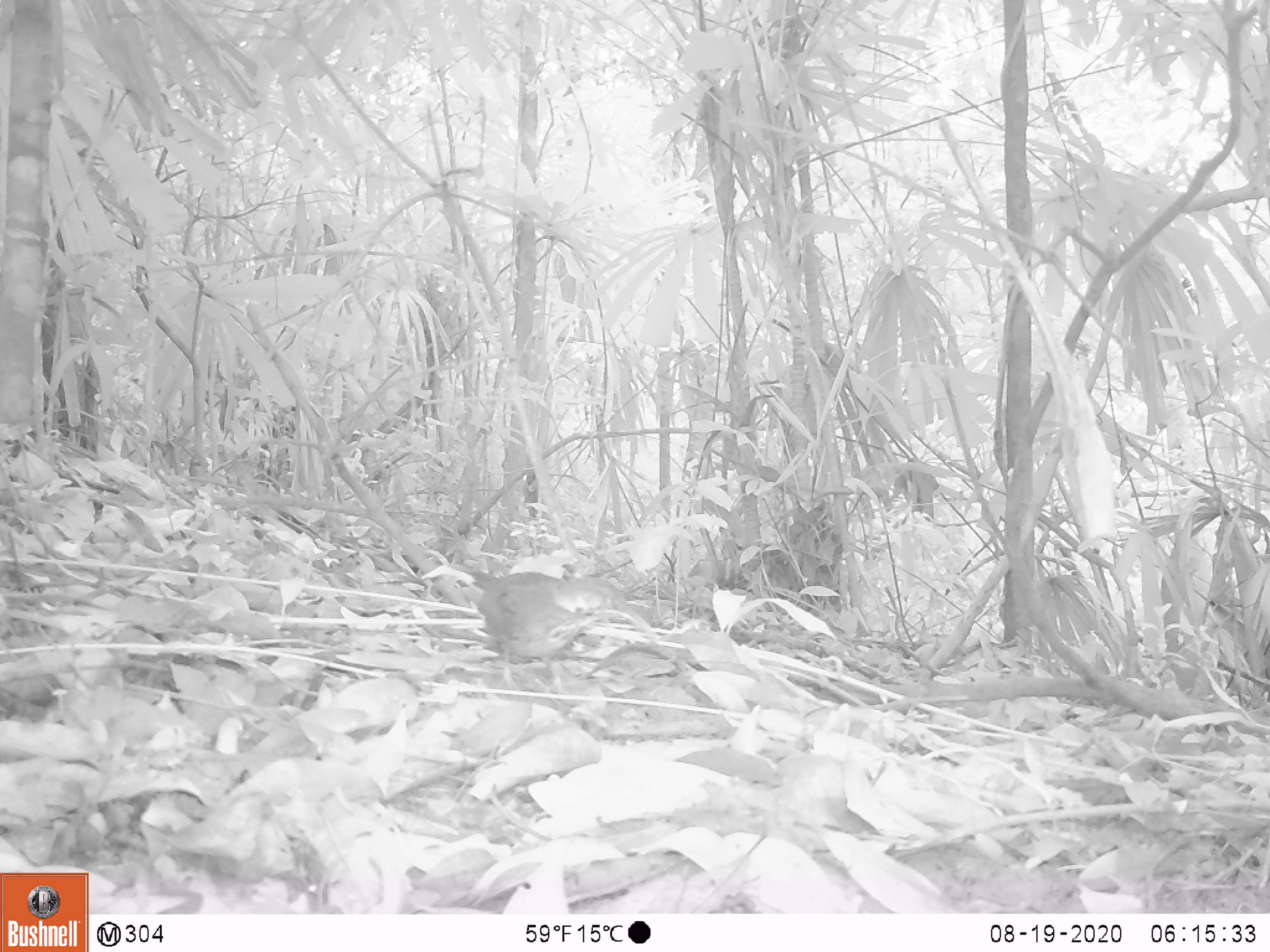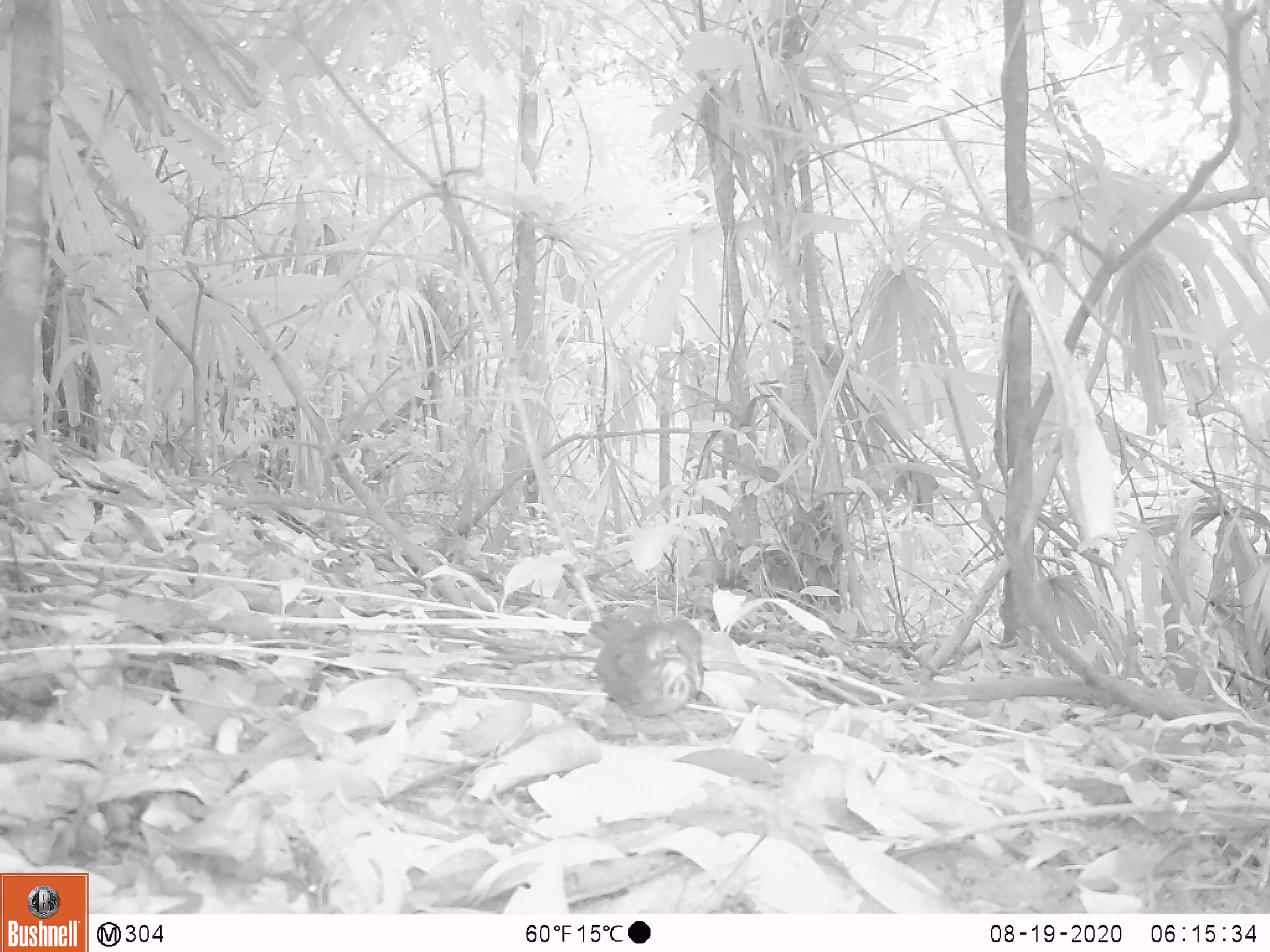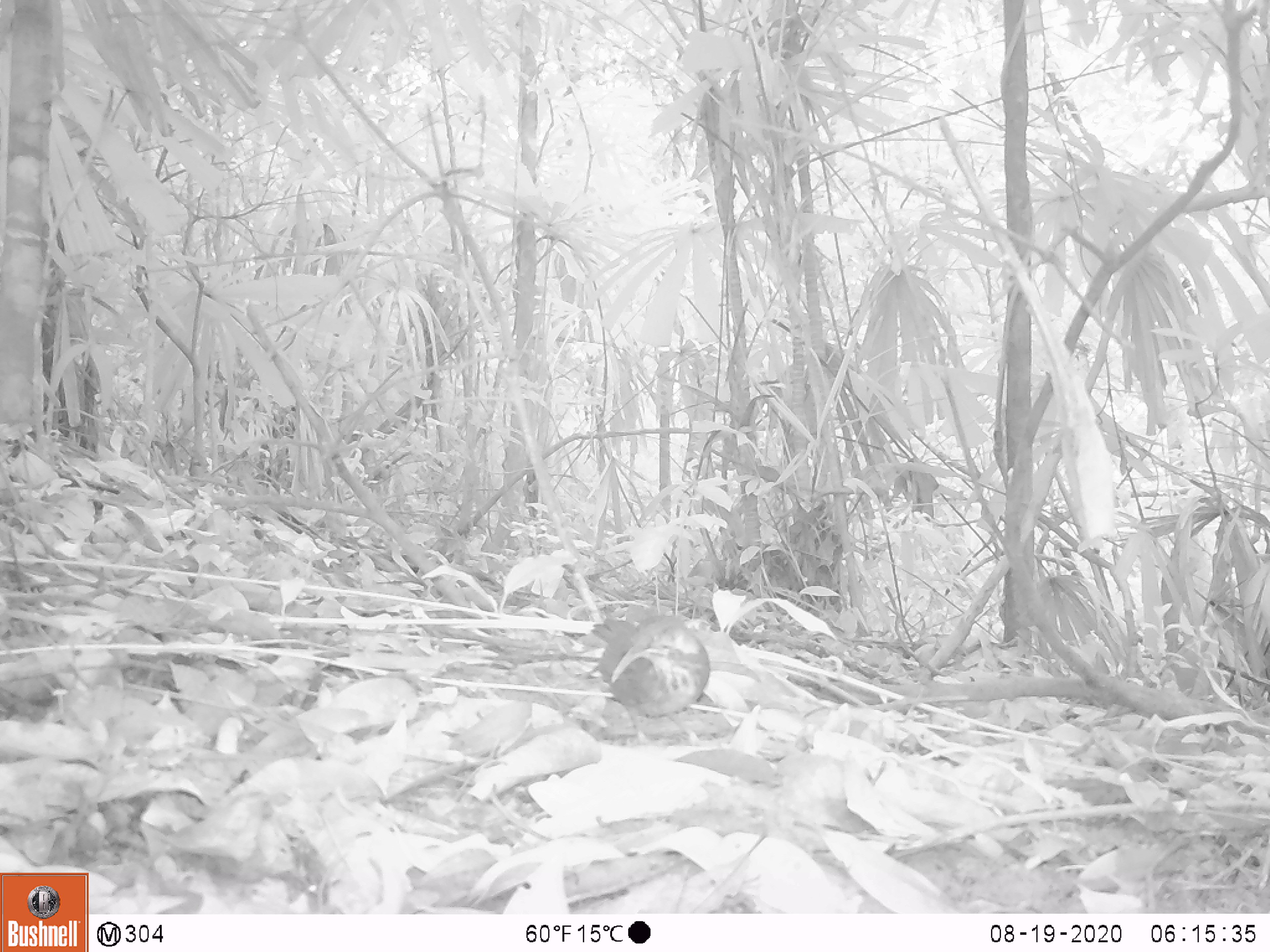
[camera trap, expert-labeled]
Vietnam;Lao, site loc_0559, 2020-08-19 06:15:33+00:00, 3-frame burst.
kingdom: Animalia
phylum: Chordata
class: Aves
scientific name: Aves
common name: bird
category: unidentified bird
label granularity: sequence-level